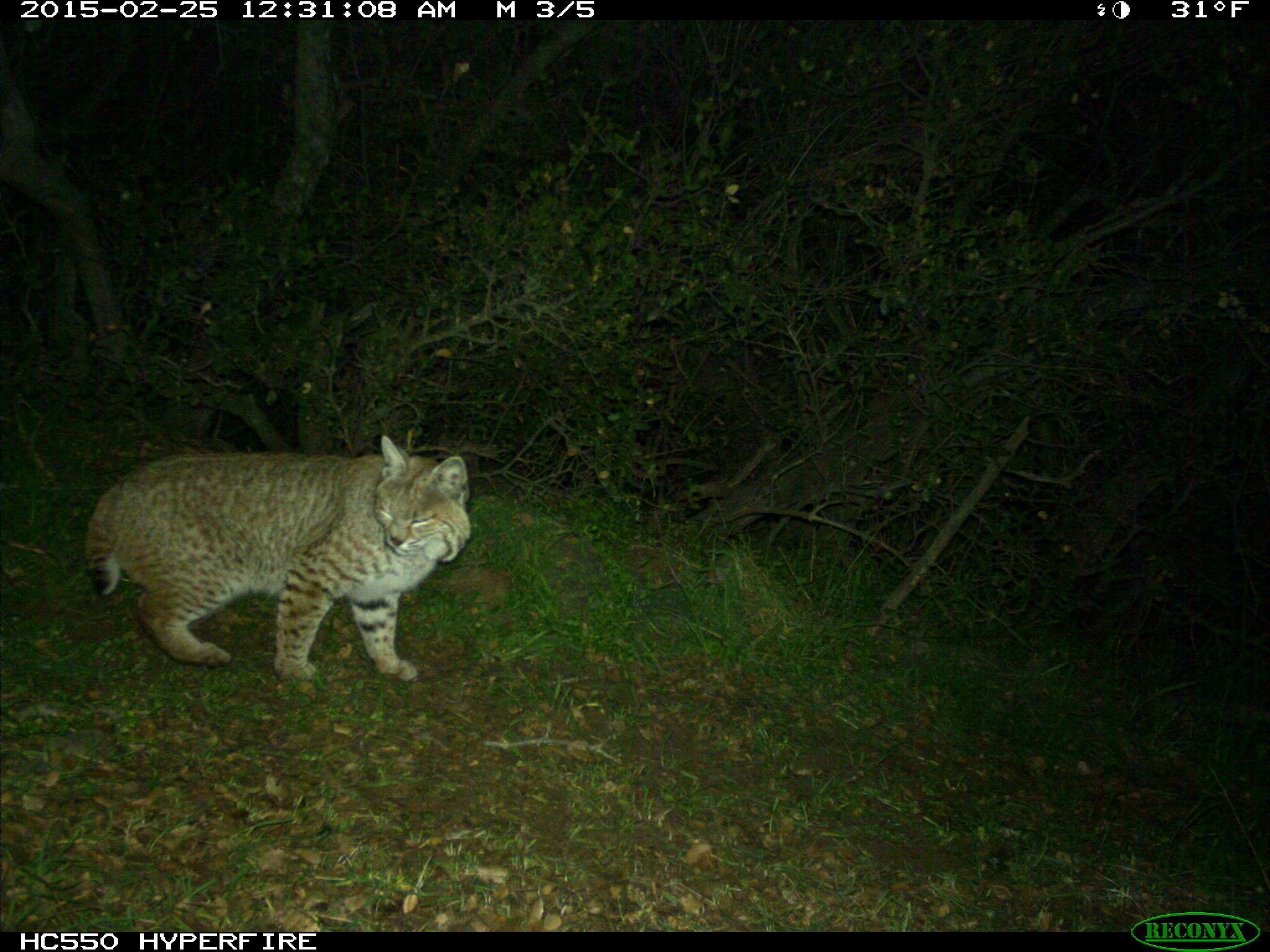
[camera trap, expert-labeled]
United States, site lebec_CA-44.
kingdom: Animalia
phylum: Chordata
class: Mammalia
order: Carnivora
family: Felidae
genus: Lynx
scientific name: Lynx rufus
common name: bobcat